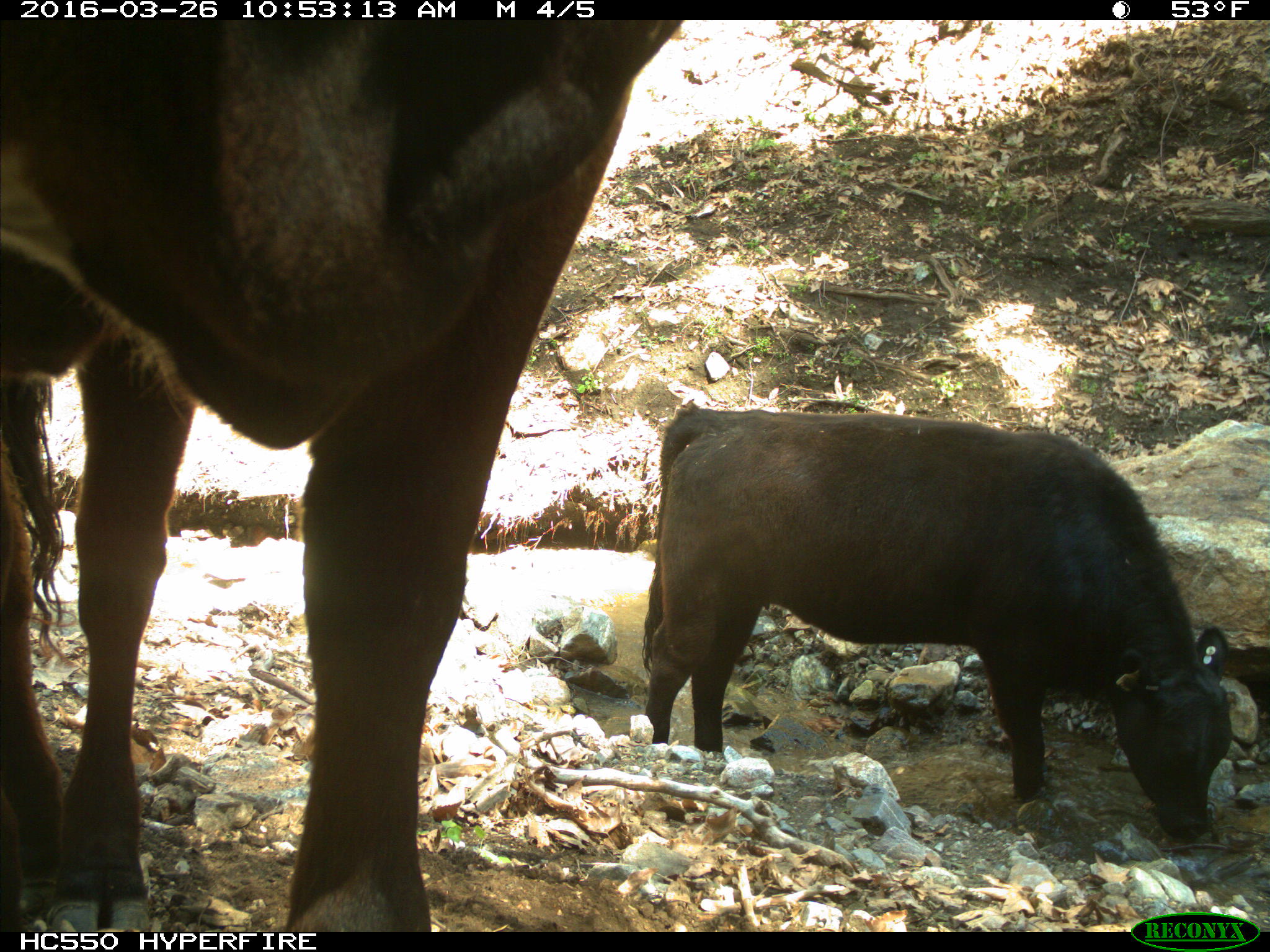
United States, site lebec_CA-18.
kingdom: Animalia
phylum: Chordata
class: Mammalia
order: Artiodactyla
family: Bovidae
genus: Bos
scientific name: Bos taurus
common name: domestic cow